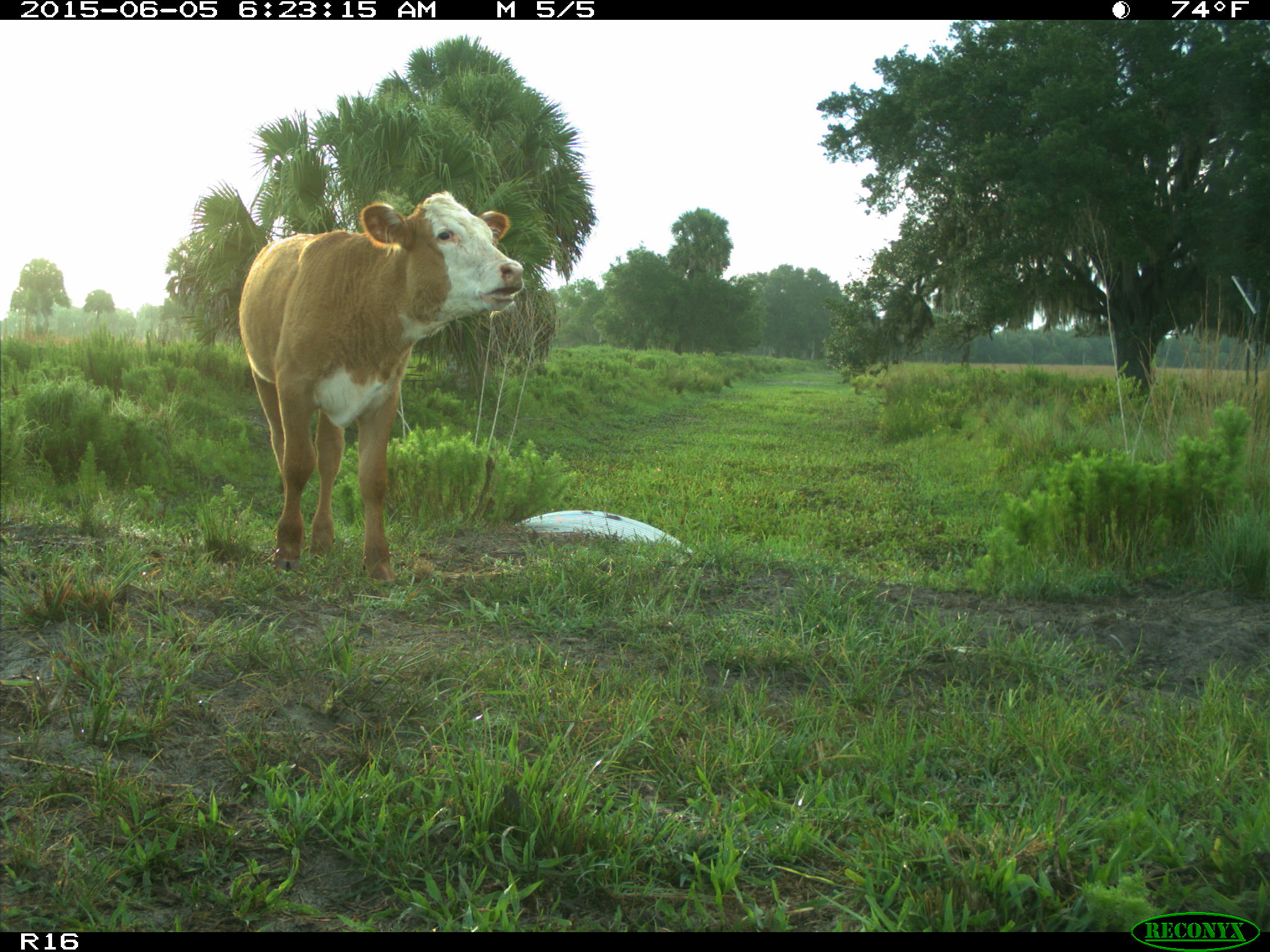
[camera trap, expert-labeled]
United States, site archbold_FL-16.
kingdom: Animalia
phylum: Chordata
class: Mammalia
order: Artiodactyla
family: Bovidae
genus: Bos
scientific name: Bos taurus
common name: domestic cow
Bos taurus (domestic cow).